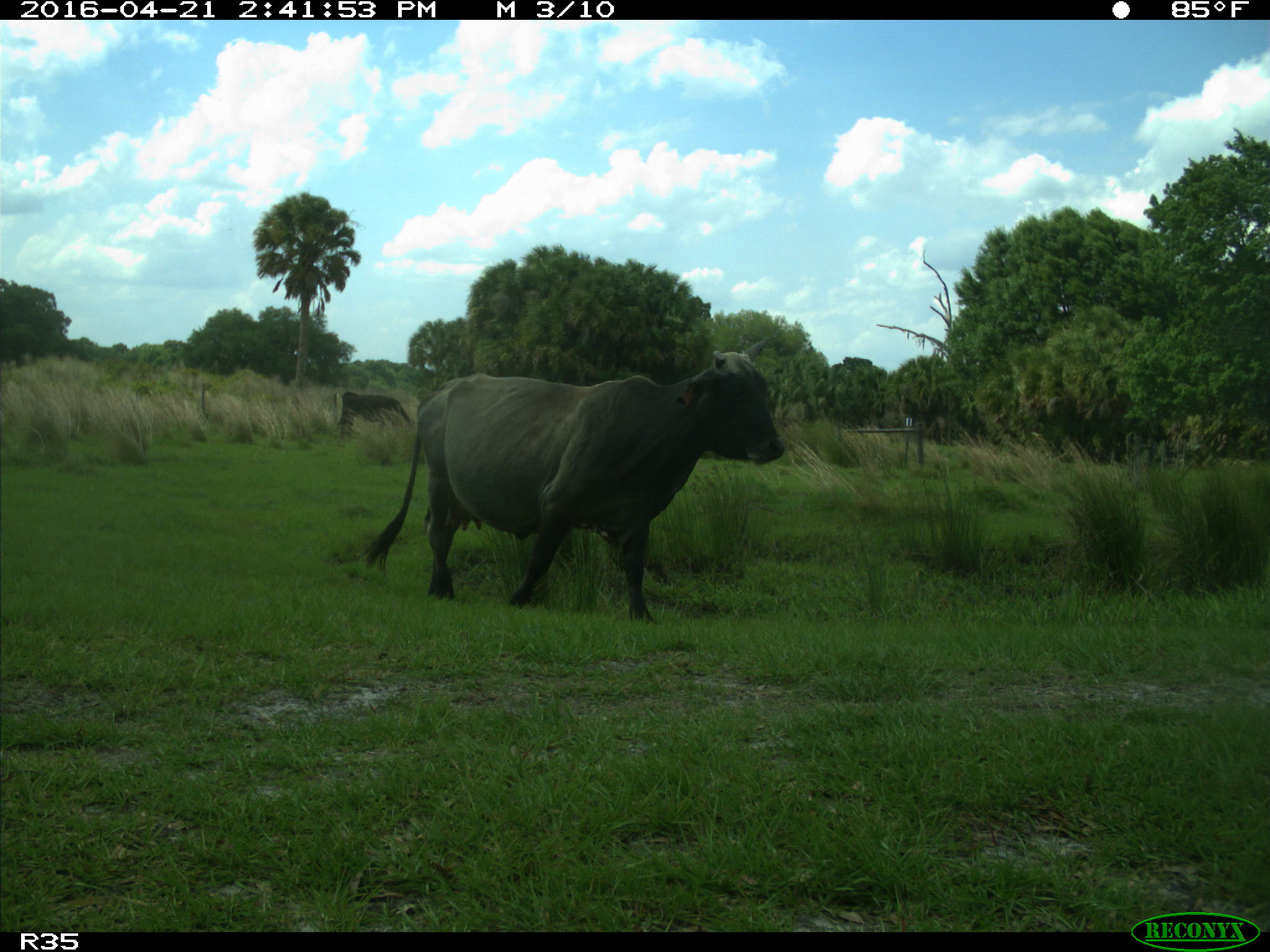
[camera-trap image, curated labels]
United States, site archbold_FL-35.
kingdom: Animalia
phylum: Chordata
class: Mammalia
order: Artiodactyla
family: Bovidae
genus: Bos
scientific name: Bos taurus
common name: domestic cow